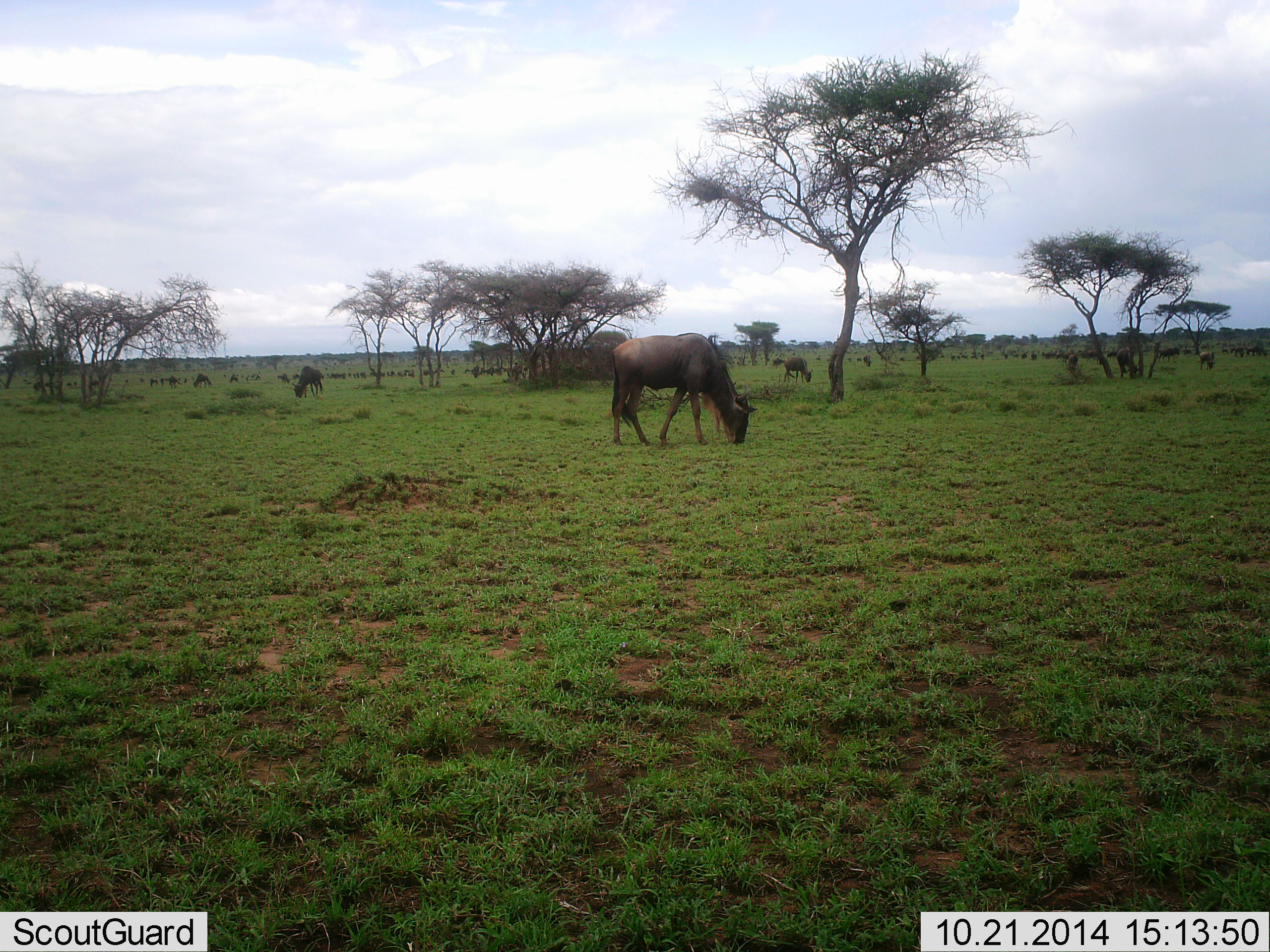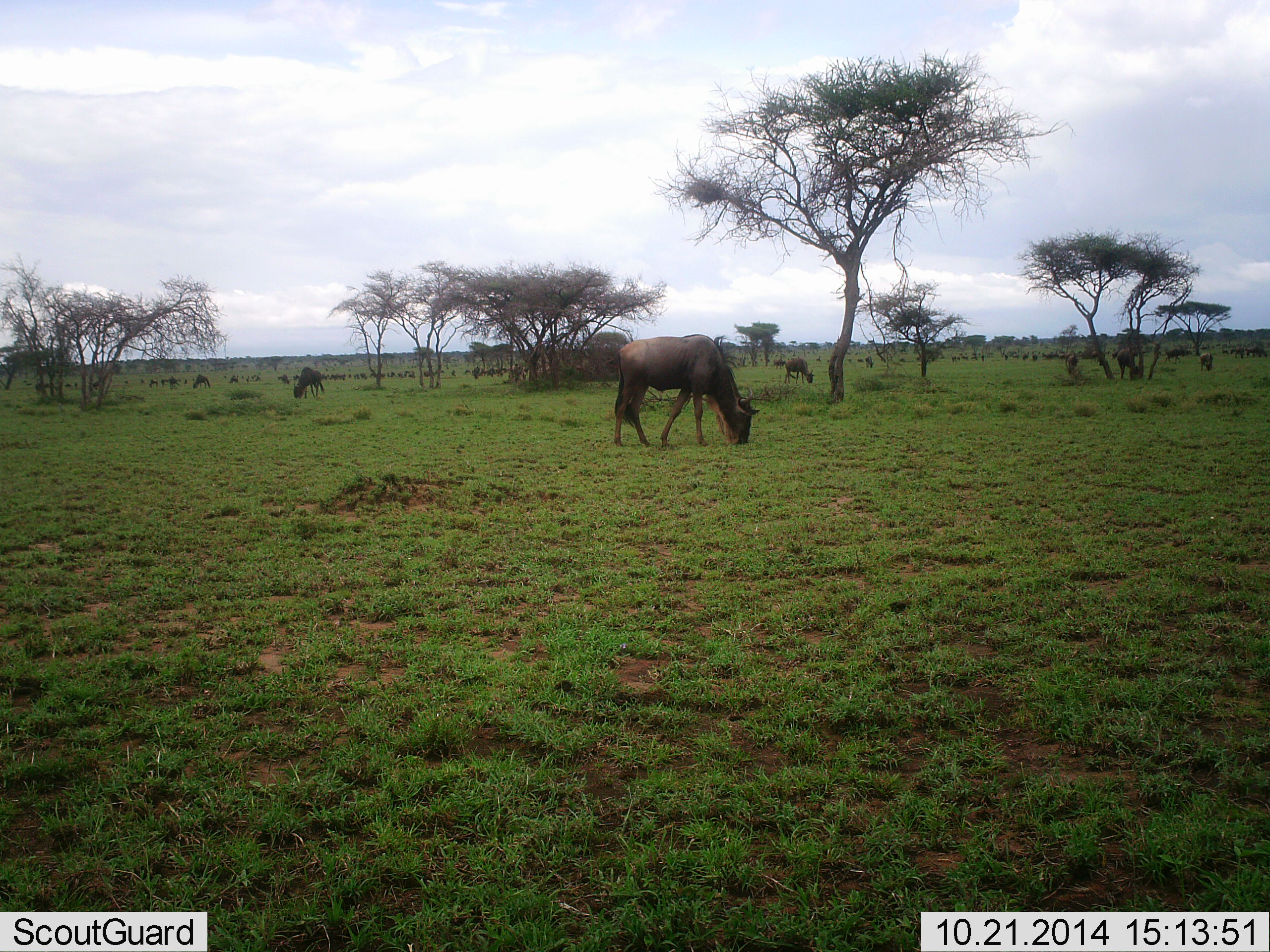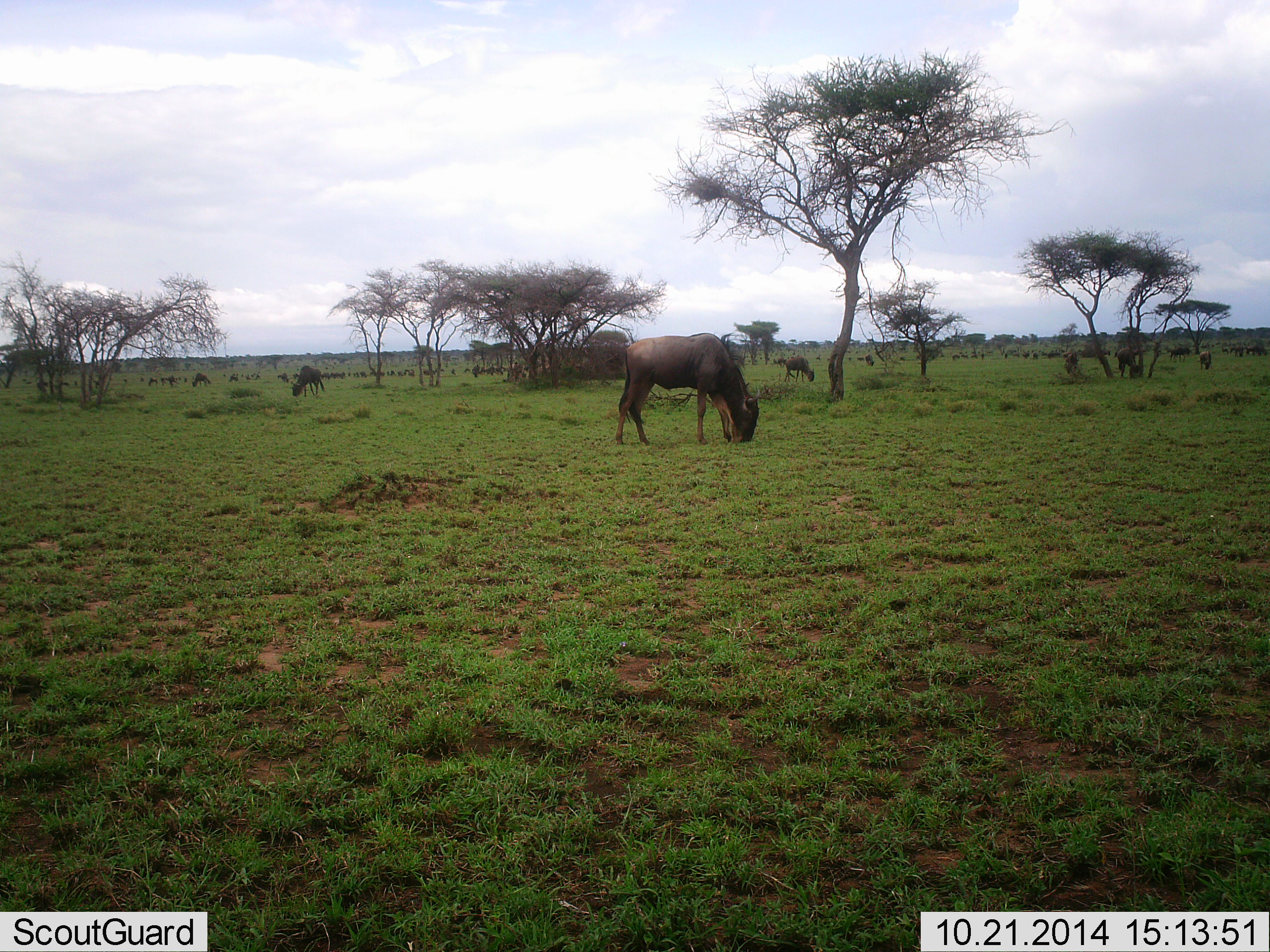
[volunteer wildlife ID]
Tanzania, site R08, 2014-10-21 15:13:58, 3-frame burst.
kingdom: Animalia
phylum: Chordata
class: Mammalia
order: Artiodactyla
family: Bovidae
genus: Connochaetes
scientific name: Connochaetes taurinus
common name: blue wildebeest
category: wildebeest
Wildebeest (blue wildebeest) (Connochaetes taurinus), count 11-50. Behavior (volunteer vote fractions): standing 30%, resting 10%, moving 40%, interacting 0%. Young present (vote fraction): 0%. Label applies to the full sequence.